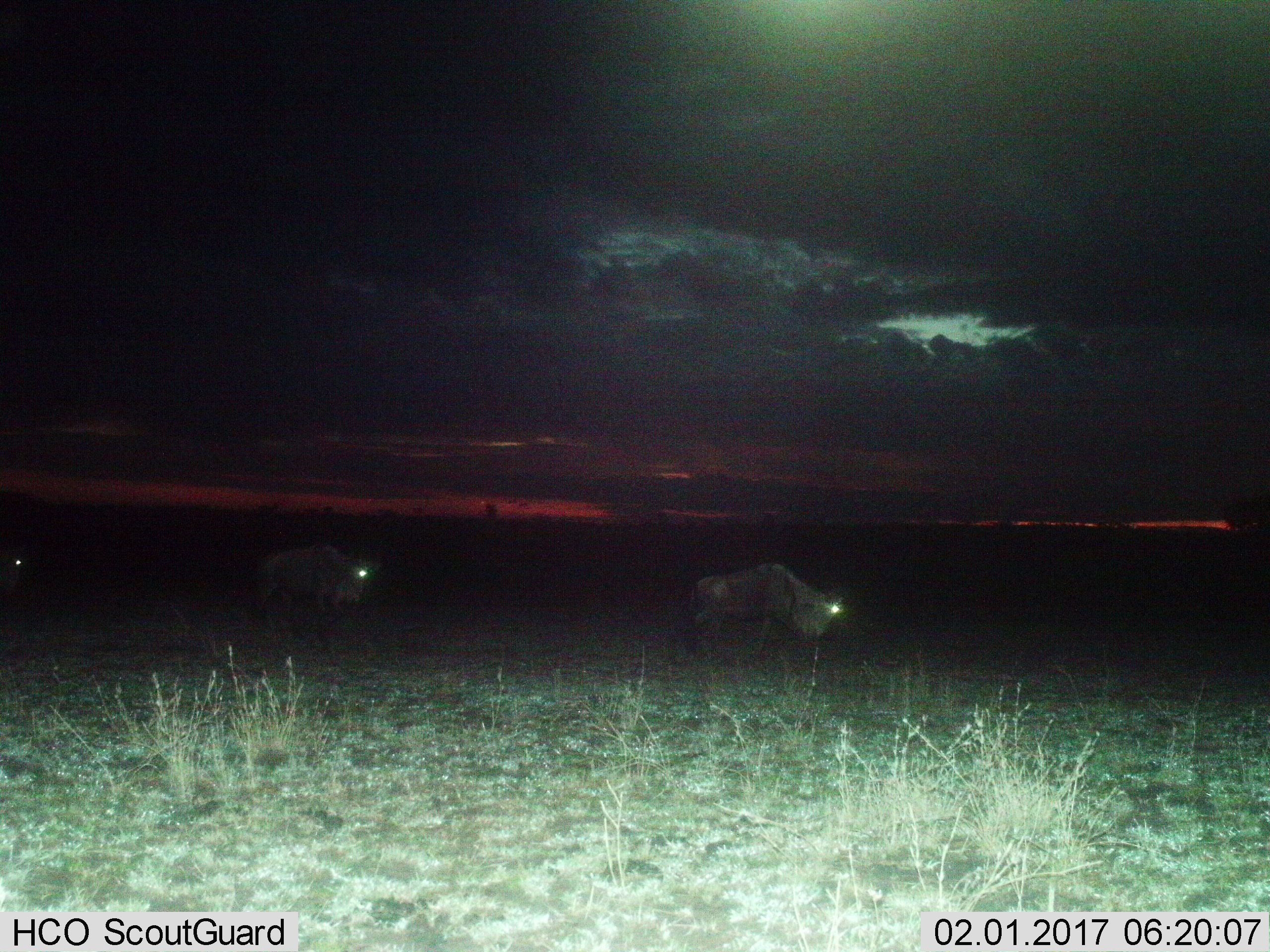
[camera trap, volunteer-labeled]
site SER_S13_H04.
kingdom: Animalia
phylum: Chordata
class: Mammalia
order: Artiodactyla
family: Bovidae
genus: Connochaetes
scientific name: Connochaetes taurinus taurinus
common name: blue wildebeest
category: wildebeestblue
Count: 3.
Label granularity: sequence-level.